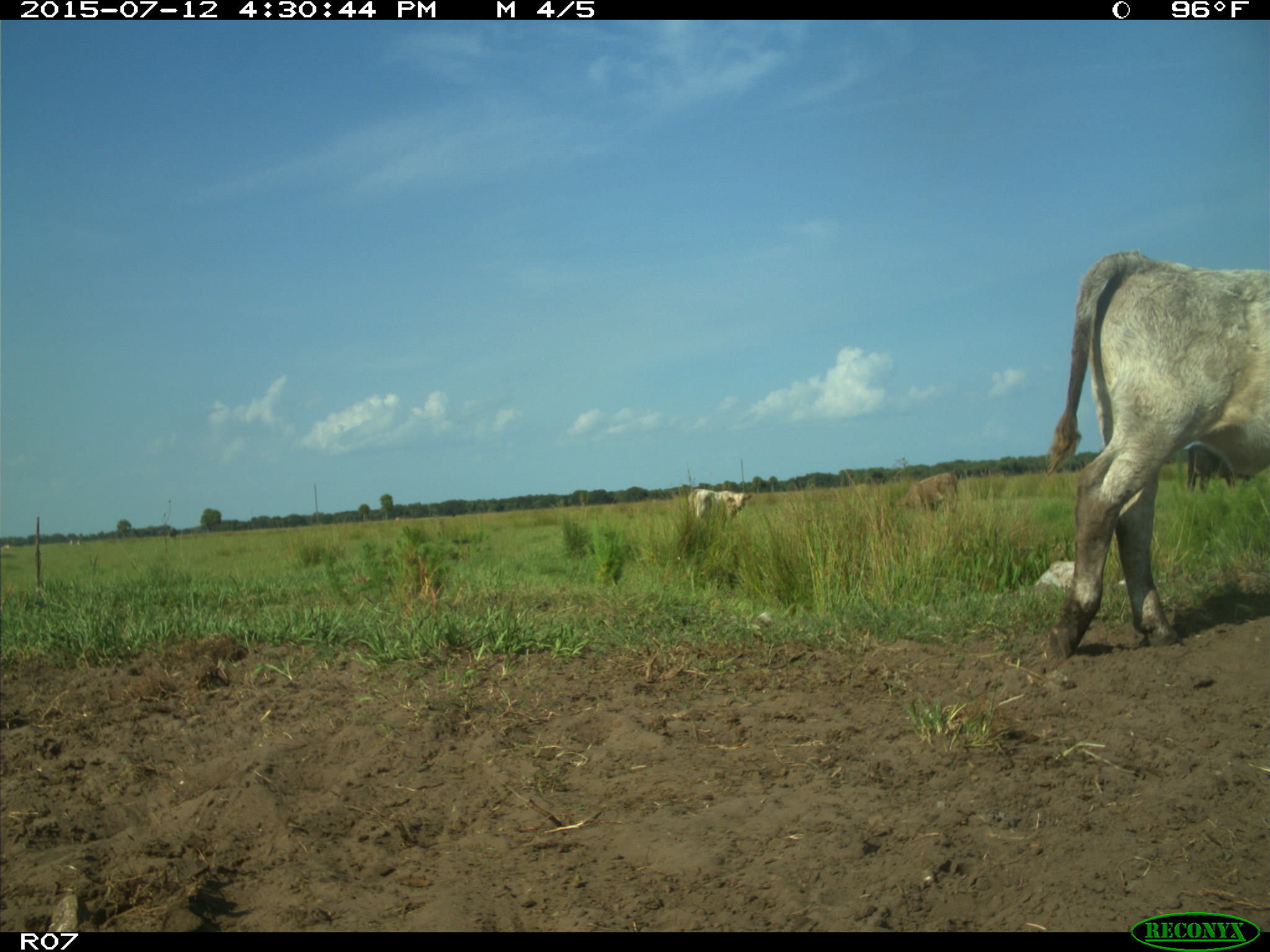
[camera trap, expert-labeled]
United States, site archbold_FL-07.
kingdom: Animalia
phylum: Chordata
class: Mammalia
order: Artiodactyla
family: Bovidae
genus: Bos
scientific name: Bos taurus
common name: domestic cow